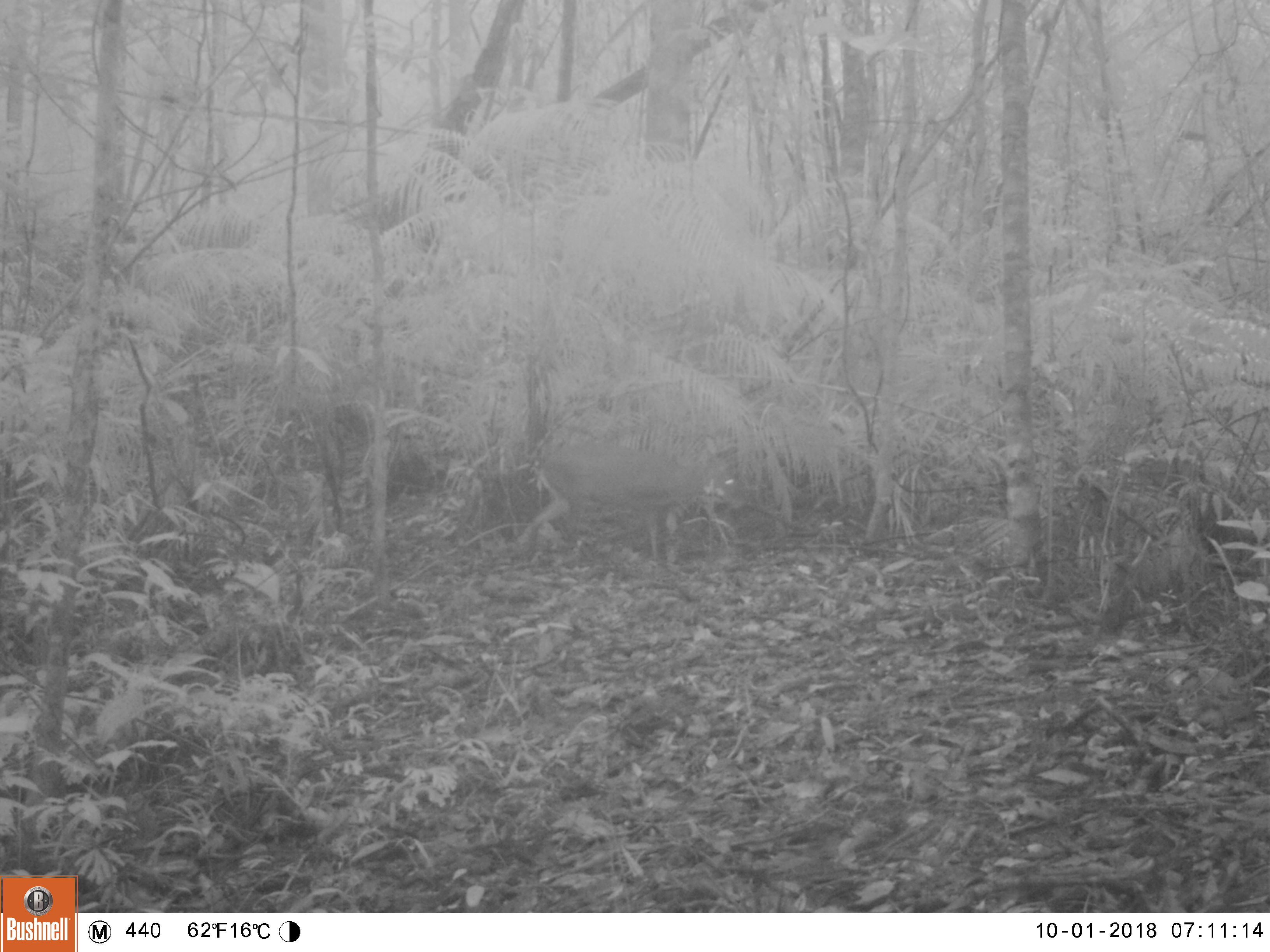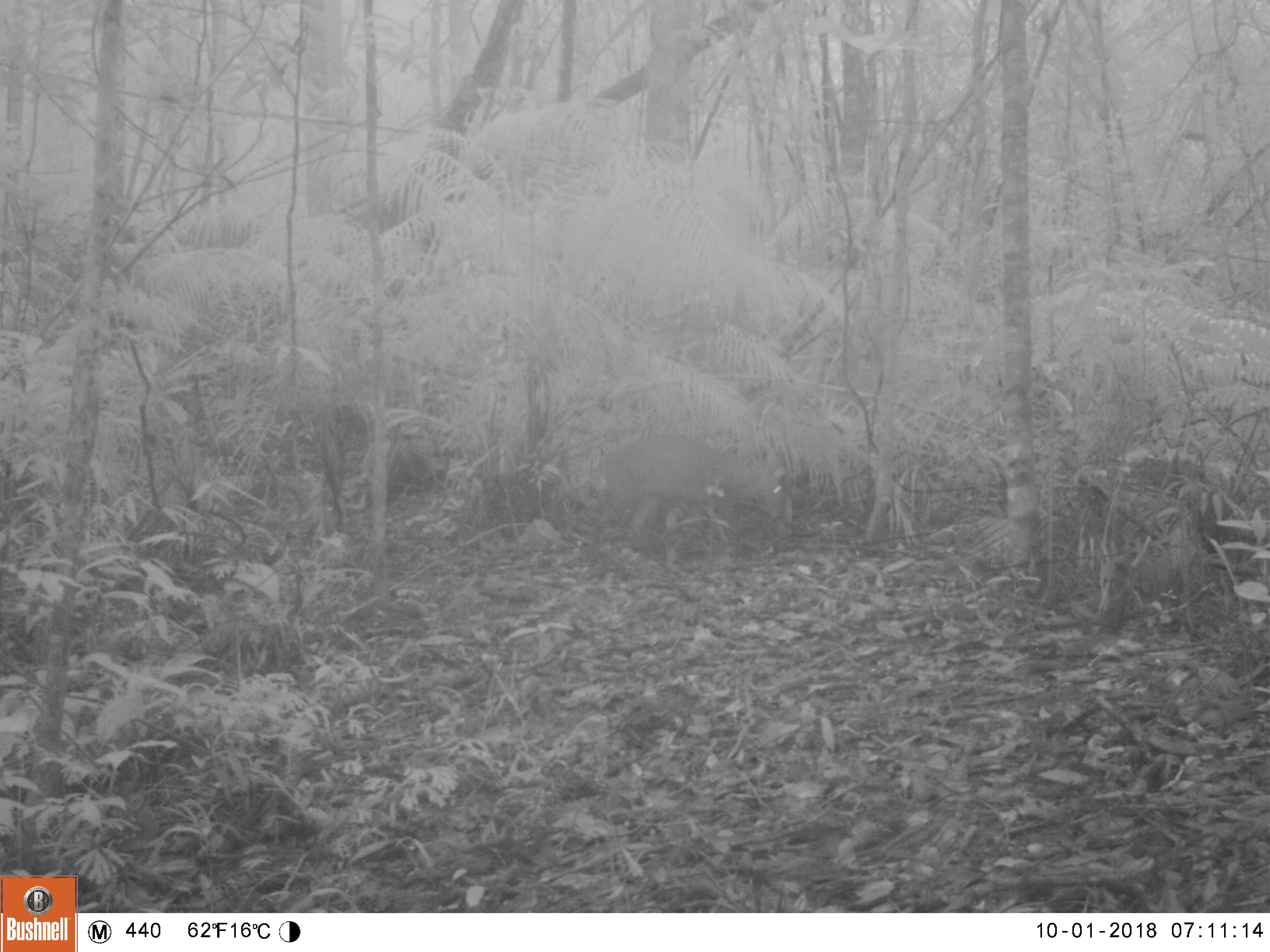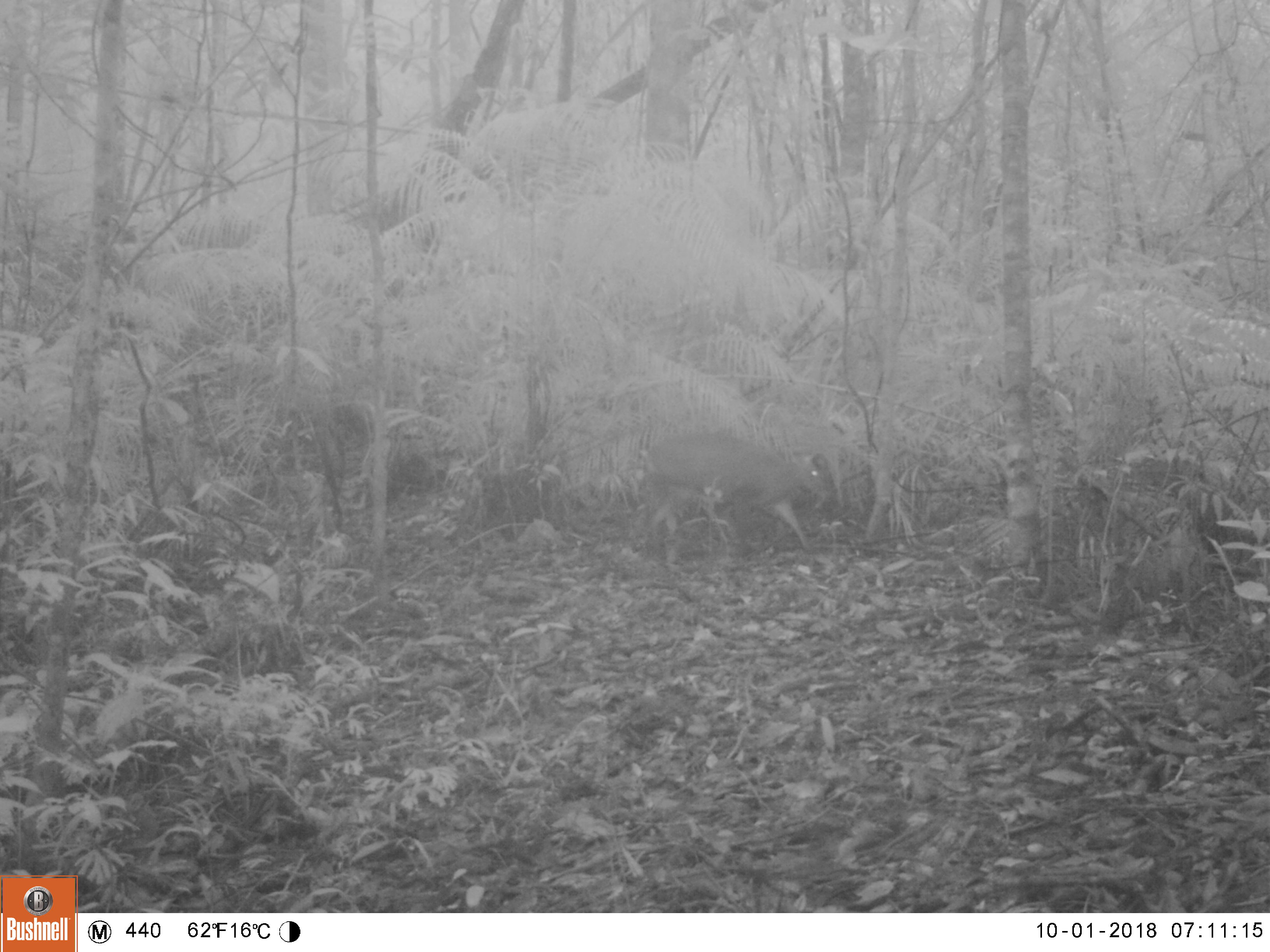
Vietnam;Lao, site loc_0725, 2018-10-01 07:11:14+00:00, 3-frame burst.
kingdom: Animalia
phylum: Chordata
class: Mammalia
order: Artiodactyla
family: Cervidae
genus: Muntiacus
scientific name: Muntiacus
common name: muntjacs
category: unidentified muntjac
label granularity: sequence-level